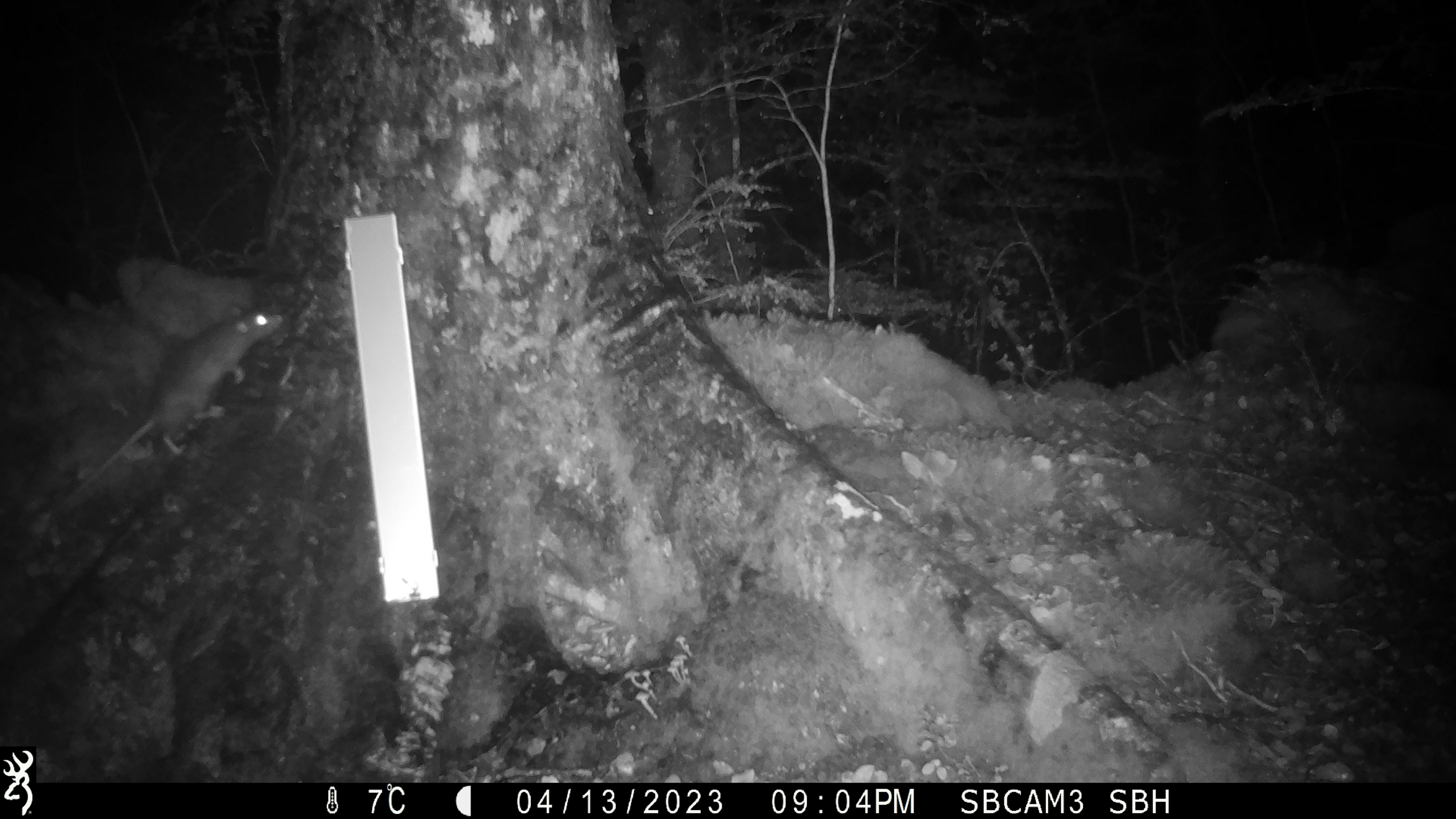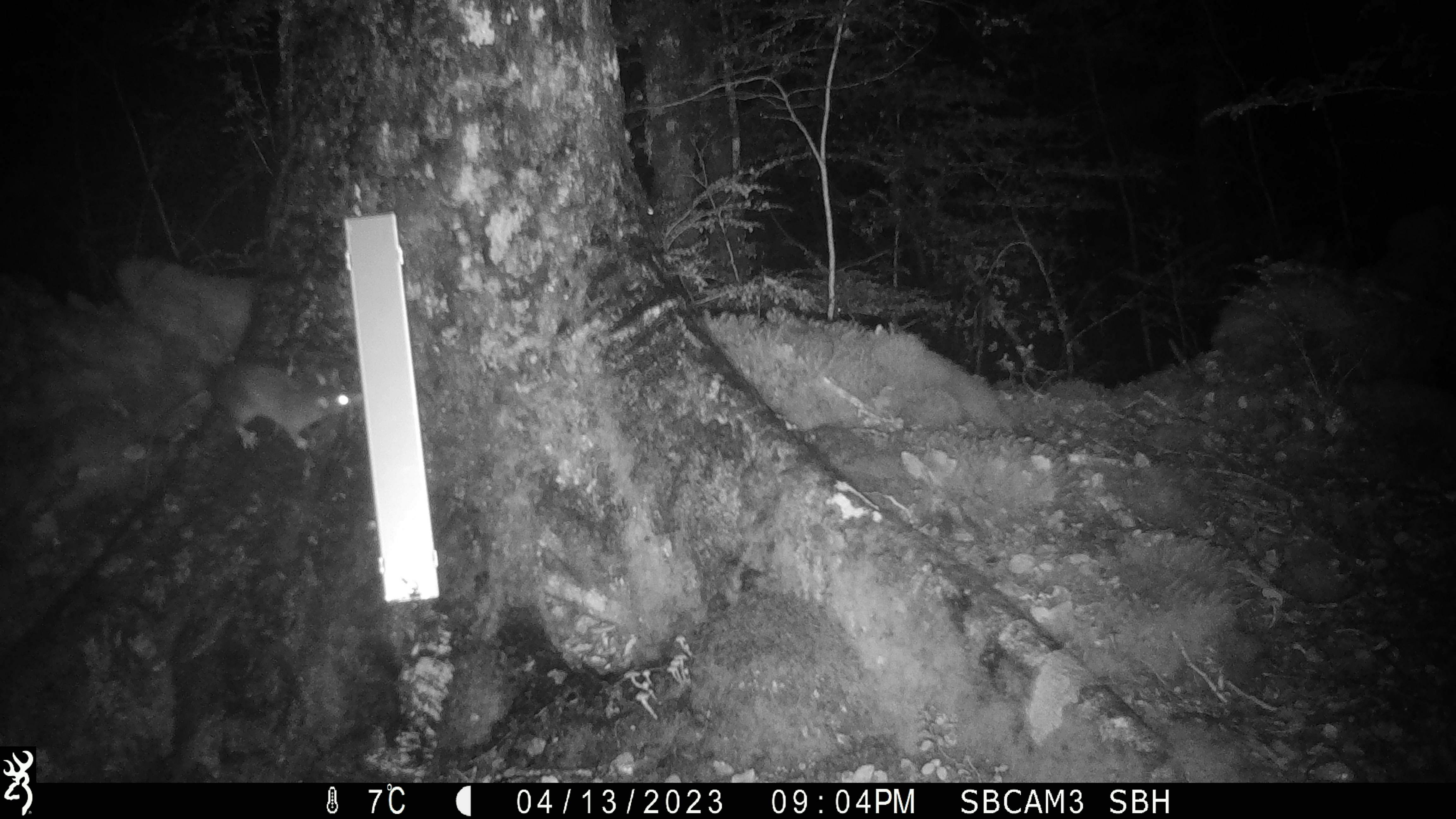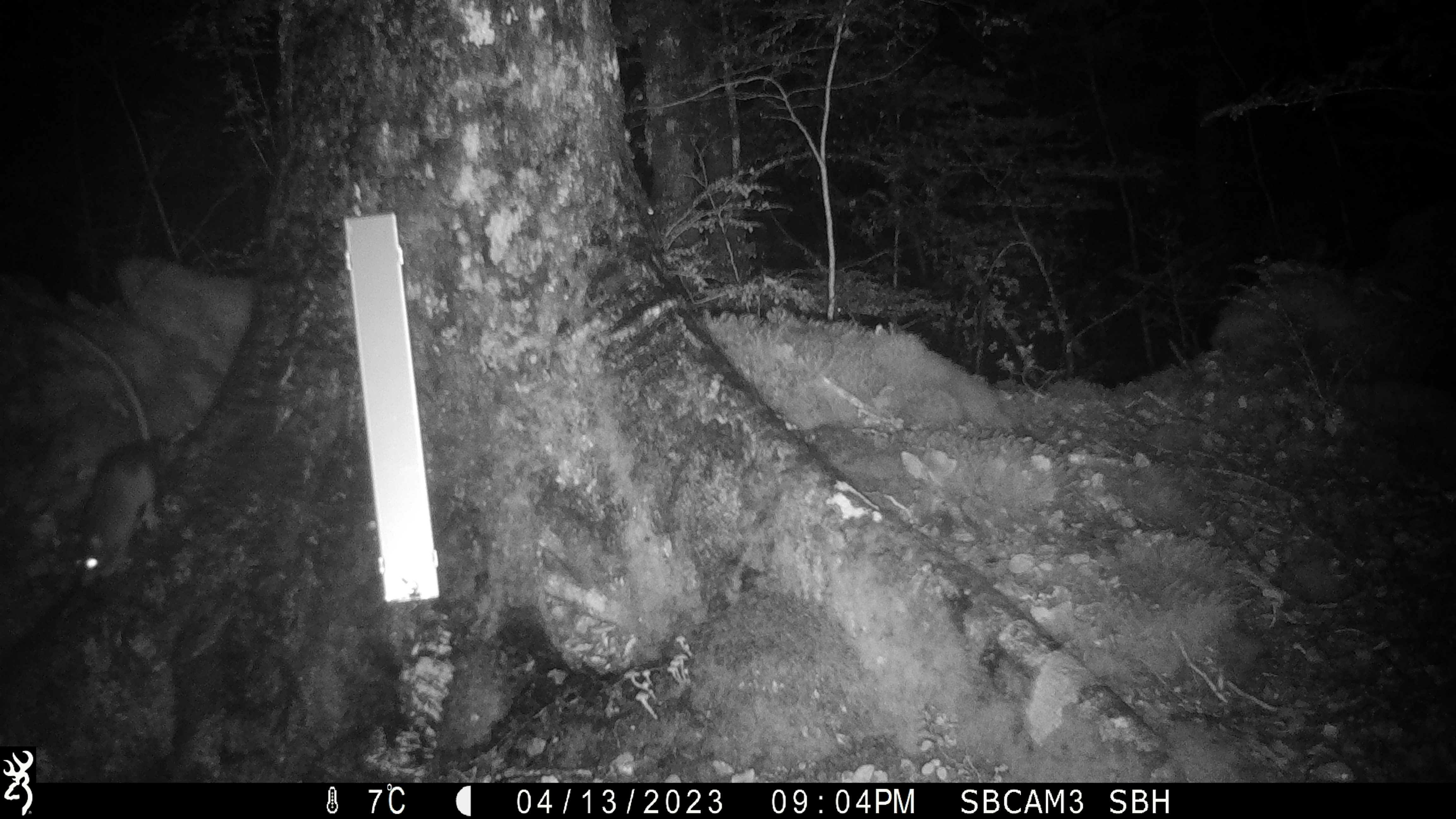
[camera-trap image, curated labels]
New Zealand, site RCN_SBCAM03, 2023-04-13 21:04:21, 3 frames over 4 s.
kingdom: Animalia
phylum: Chordata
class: Mammalia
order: Rodentia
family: Muridae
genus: Rattus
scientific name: Rattus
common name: rat